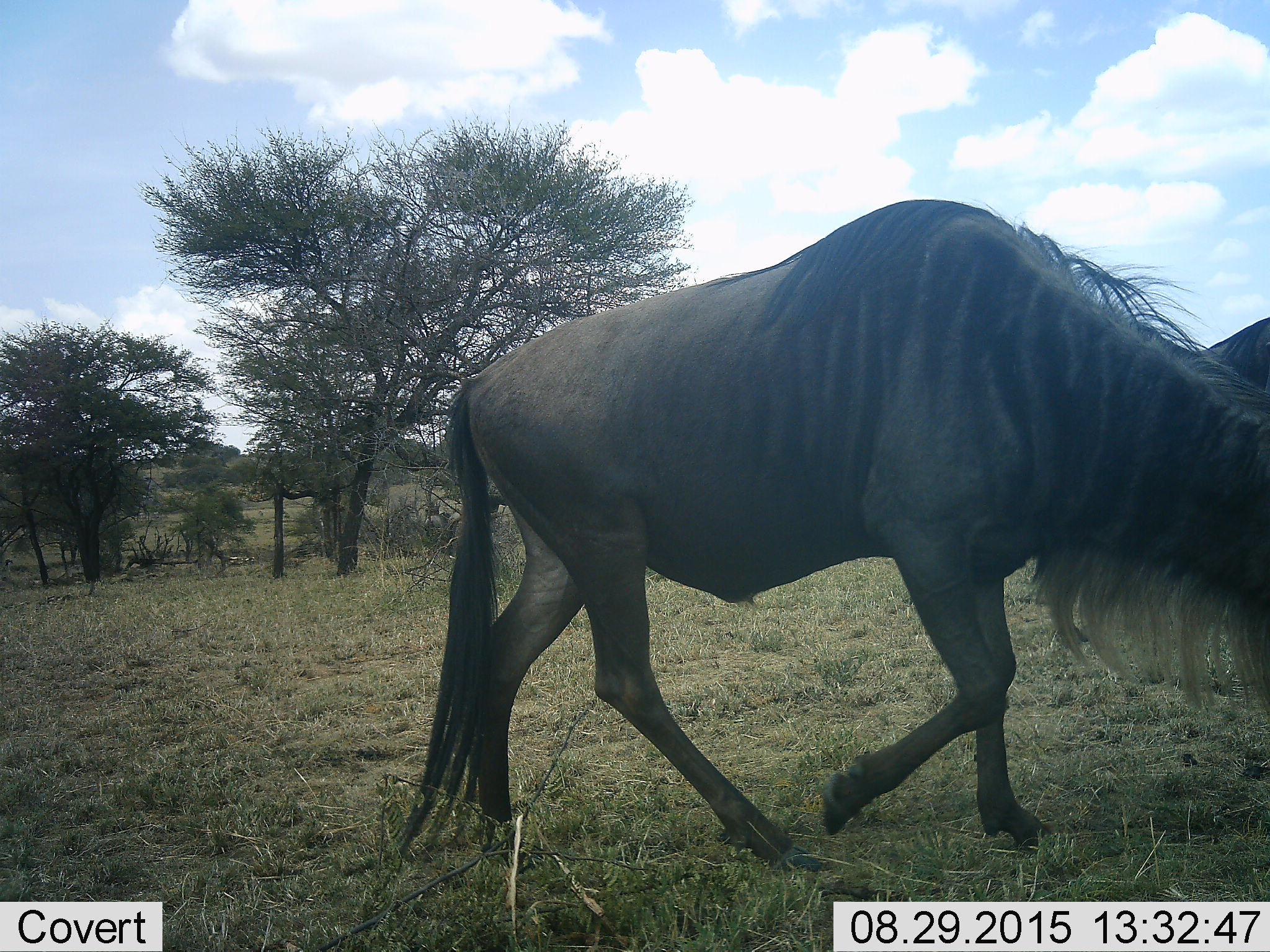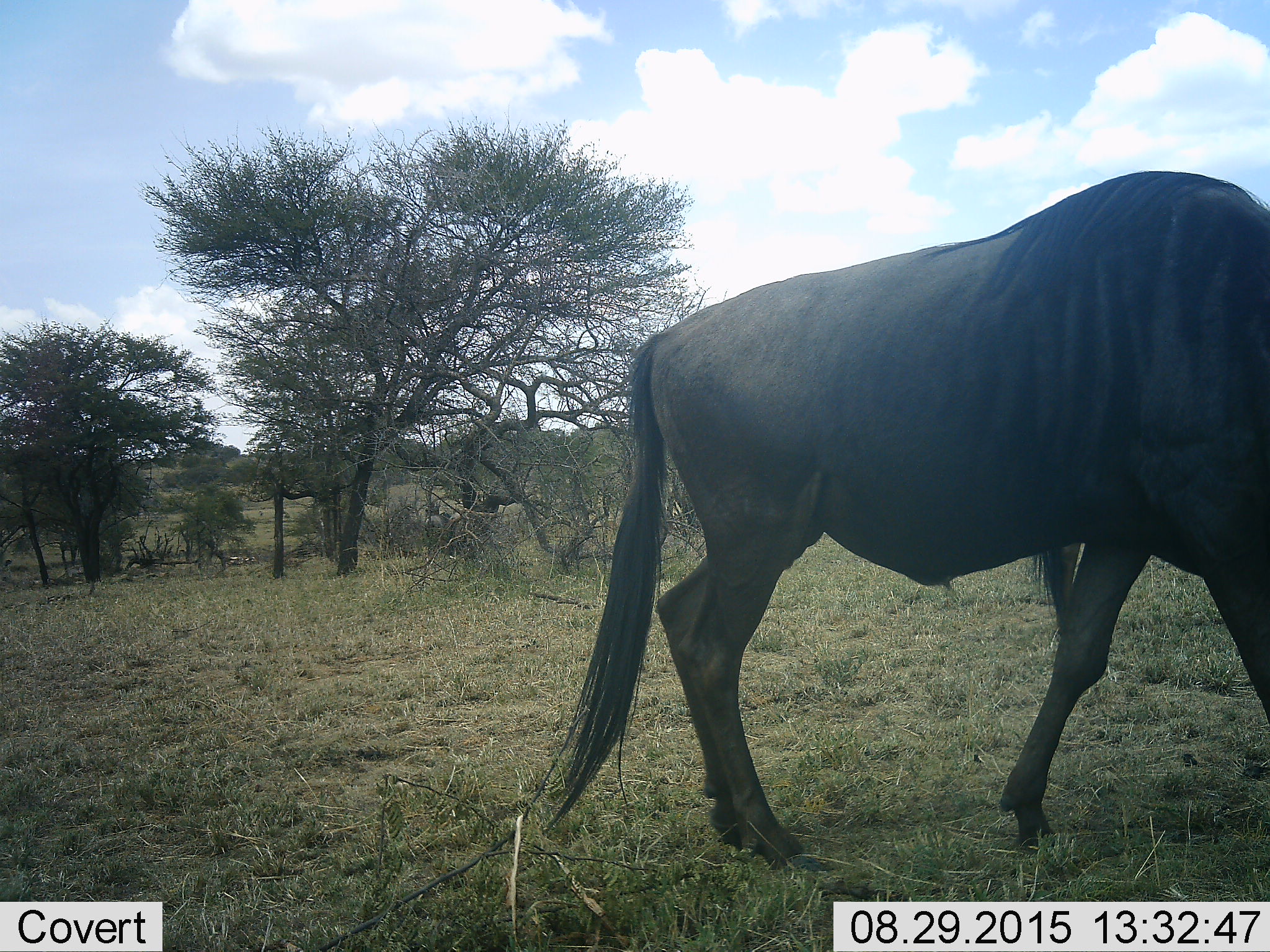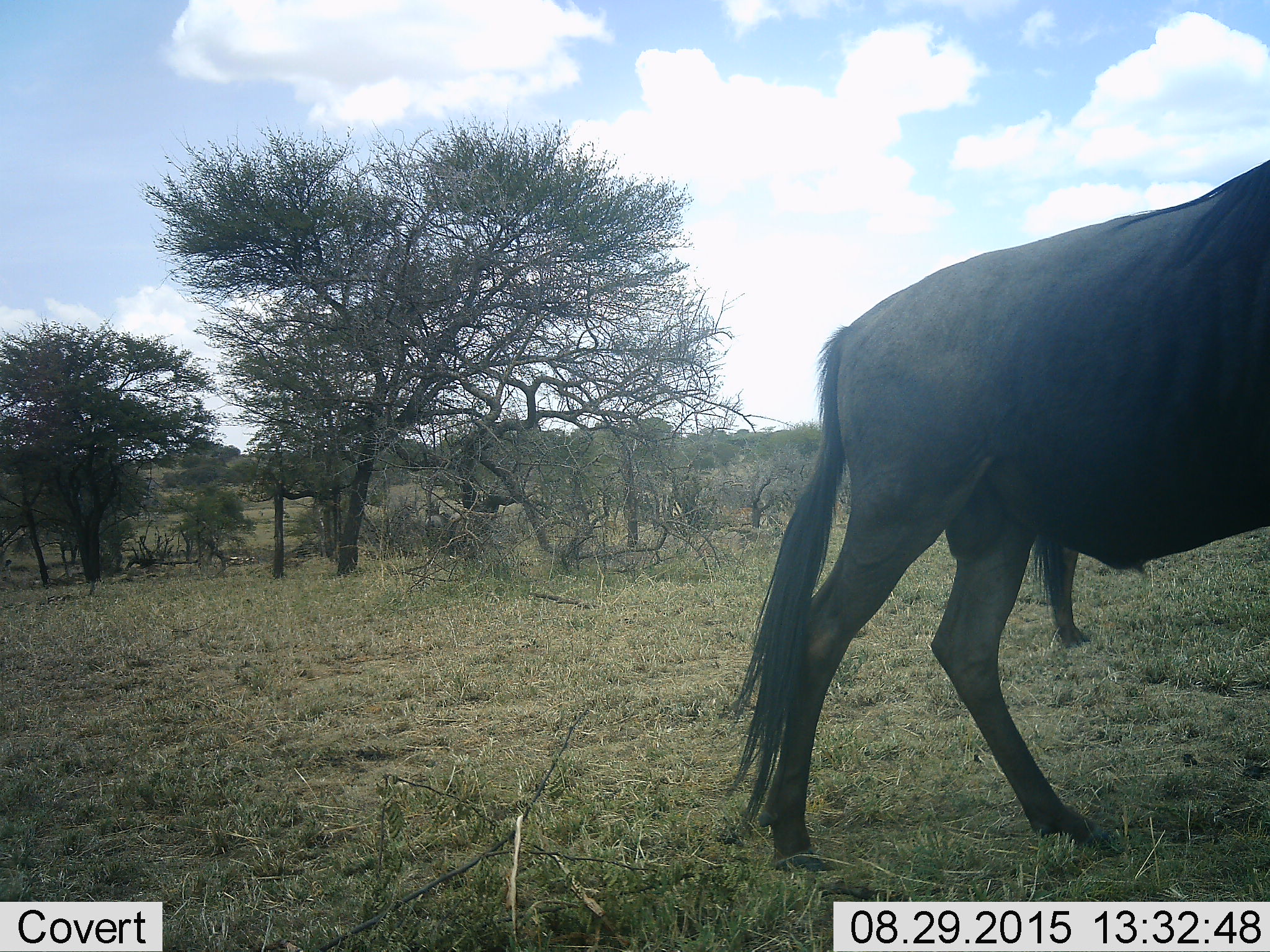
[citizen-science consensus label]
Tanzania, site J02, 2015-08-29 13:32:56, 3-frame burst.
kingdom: Animalia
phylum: Chordata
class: Mammalia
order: Artiodactyla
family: Bovidae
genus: Connochaetes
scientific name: Connochaetes taurinus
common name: blue wildebeest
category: wildebeest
Wildebeest (blue wildebeest) (Connochaetes taurinus), count 2. Behavior (volunteer vote fractions): standing 0%, resting 0%, moving 100%, interacting 0%. Young present (vote fraction): 0%. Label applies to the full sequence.